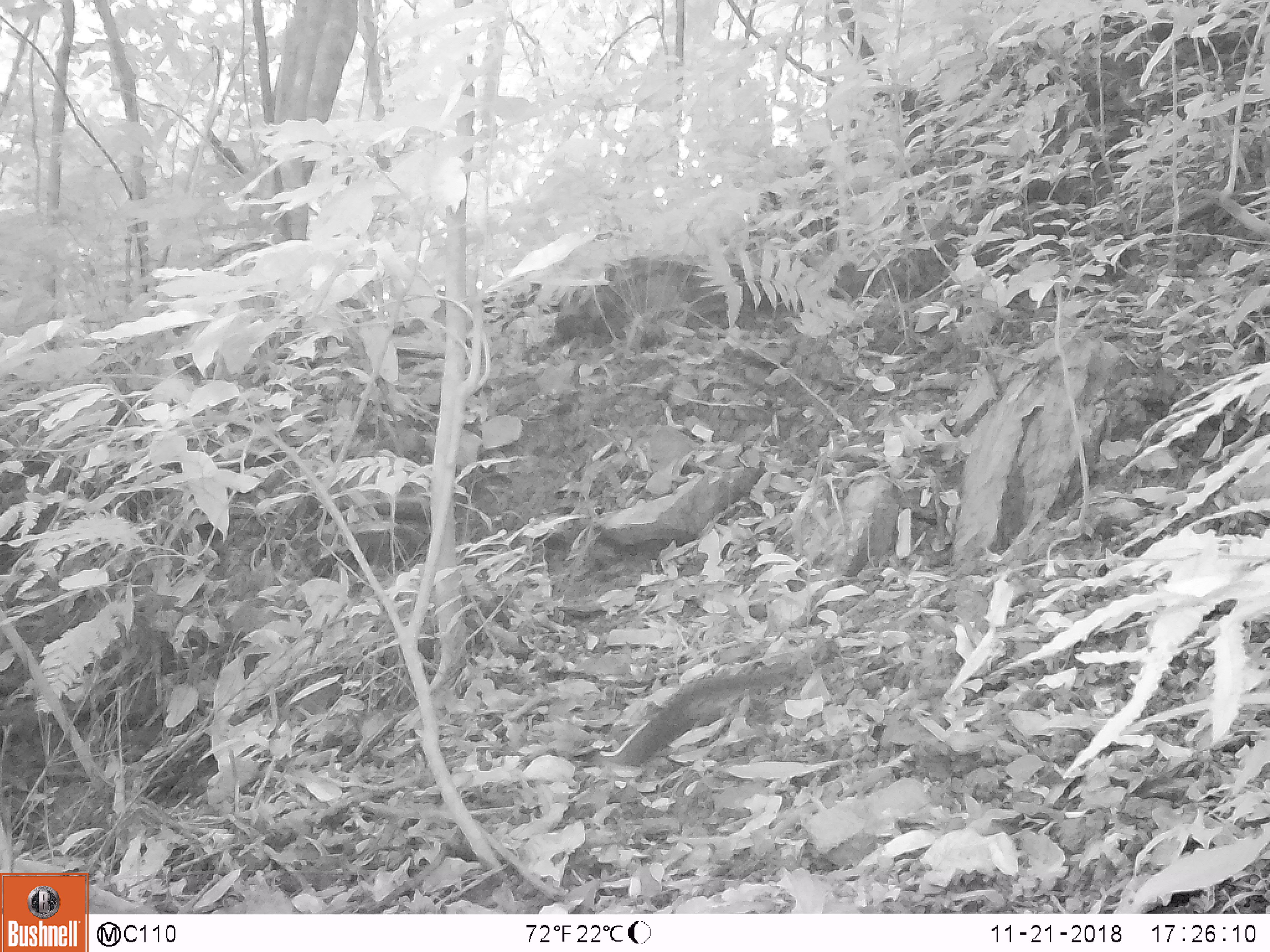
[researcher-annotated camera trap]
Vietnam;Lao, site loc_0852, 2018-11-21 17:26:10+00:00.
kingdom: Animalia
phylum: Chordata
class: Mammalia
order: Rodentia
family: Sciuridae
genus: Dremomys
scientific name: Dremomys rufigenis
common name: red-cheeked squirrel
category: red cheeked squirrel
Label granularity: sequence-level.